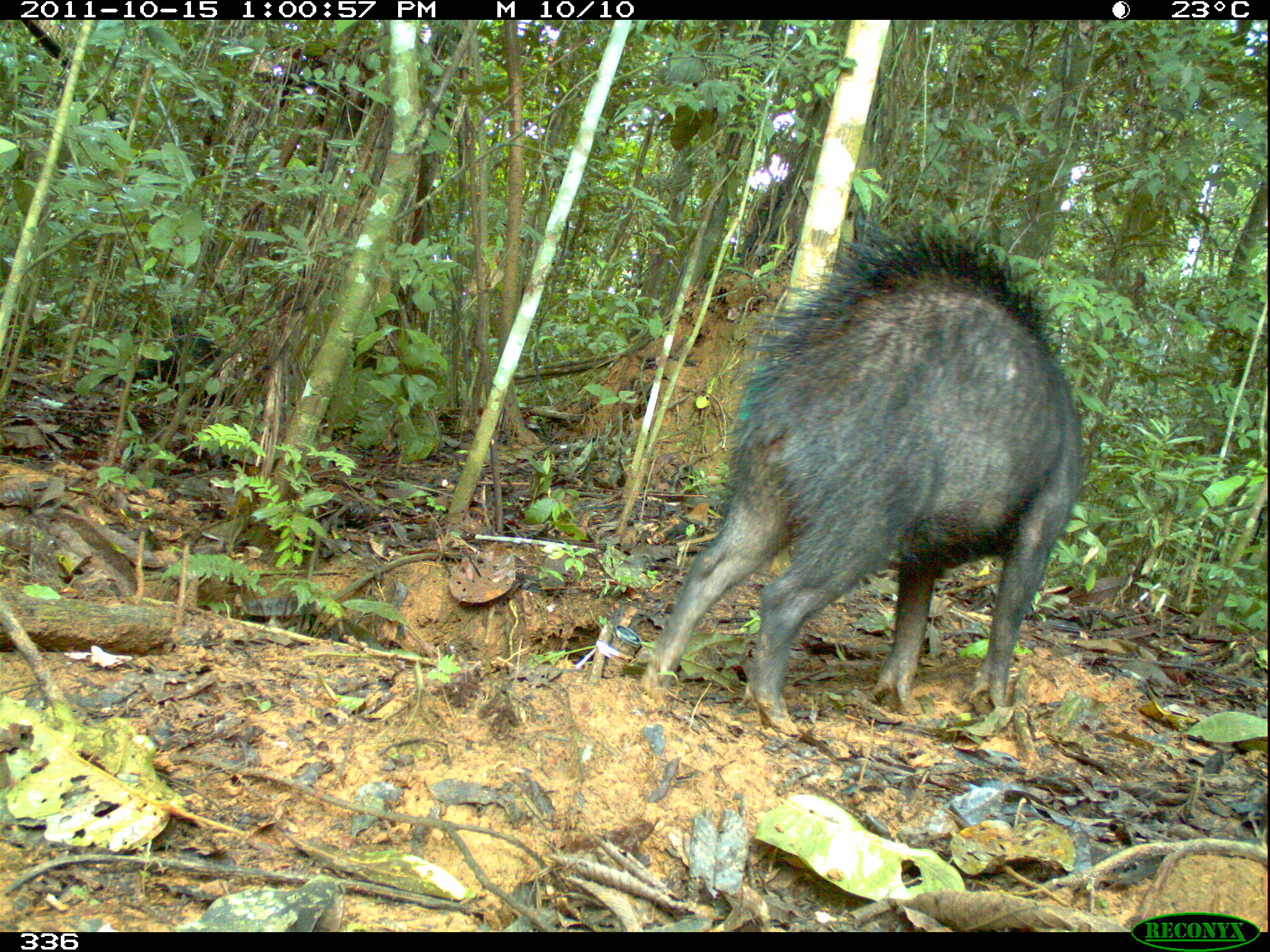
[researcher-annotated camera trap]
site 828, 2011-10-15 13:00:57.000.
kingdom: Animalia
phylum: Chordata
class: Mammalia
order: Artiodactyla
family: Tayassuidae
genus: Tayassu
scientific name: Tayassu pecari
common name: white-lipped peccary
Tayassu pecari (white-lipped peccary).